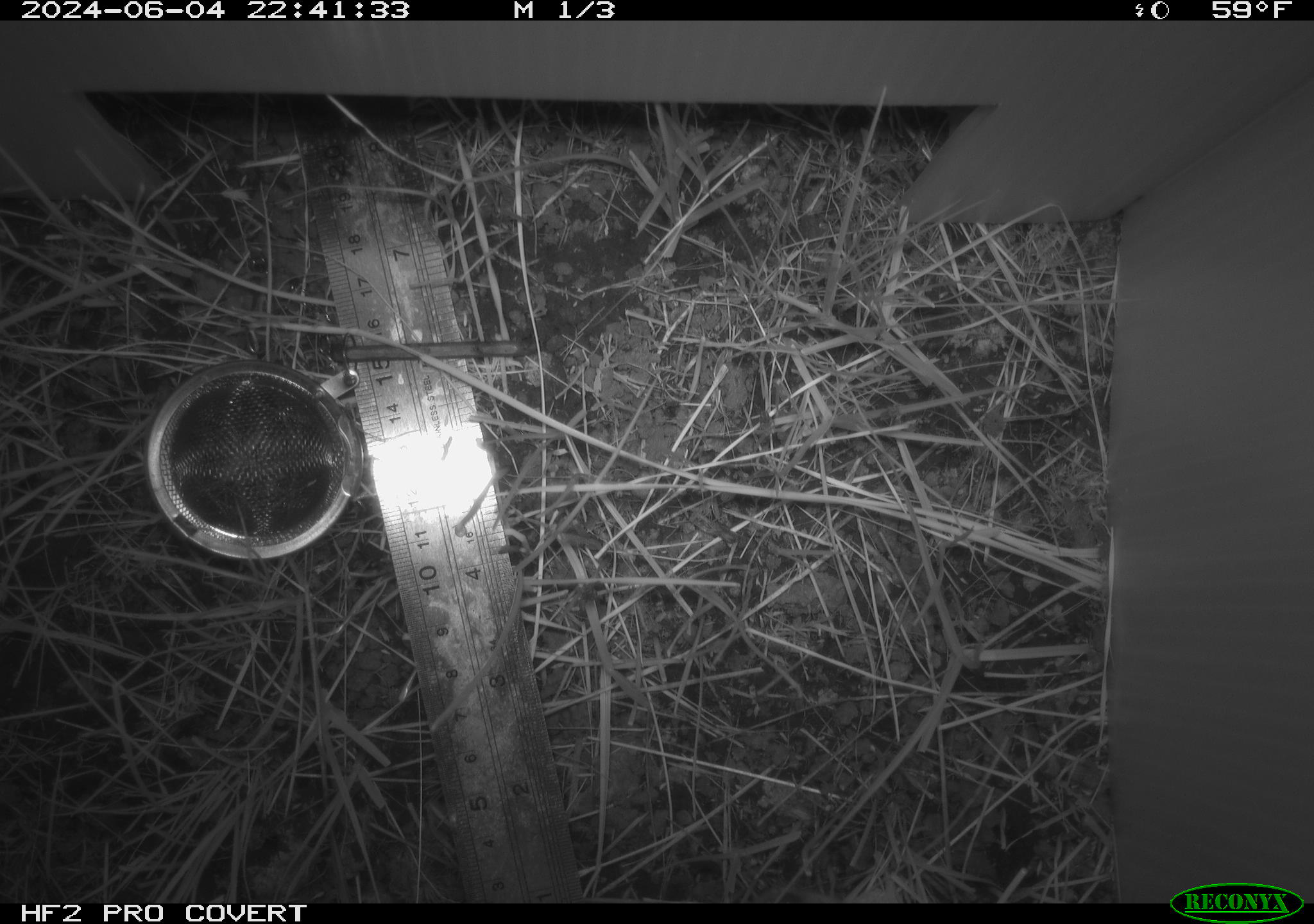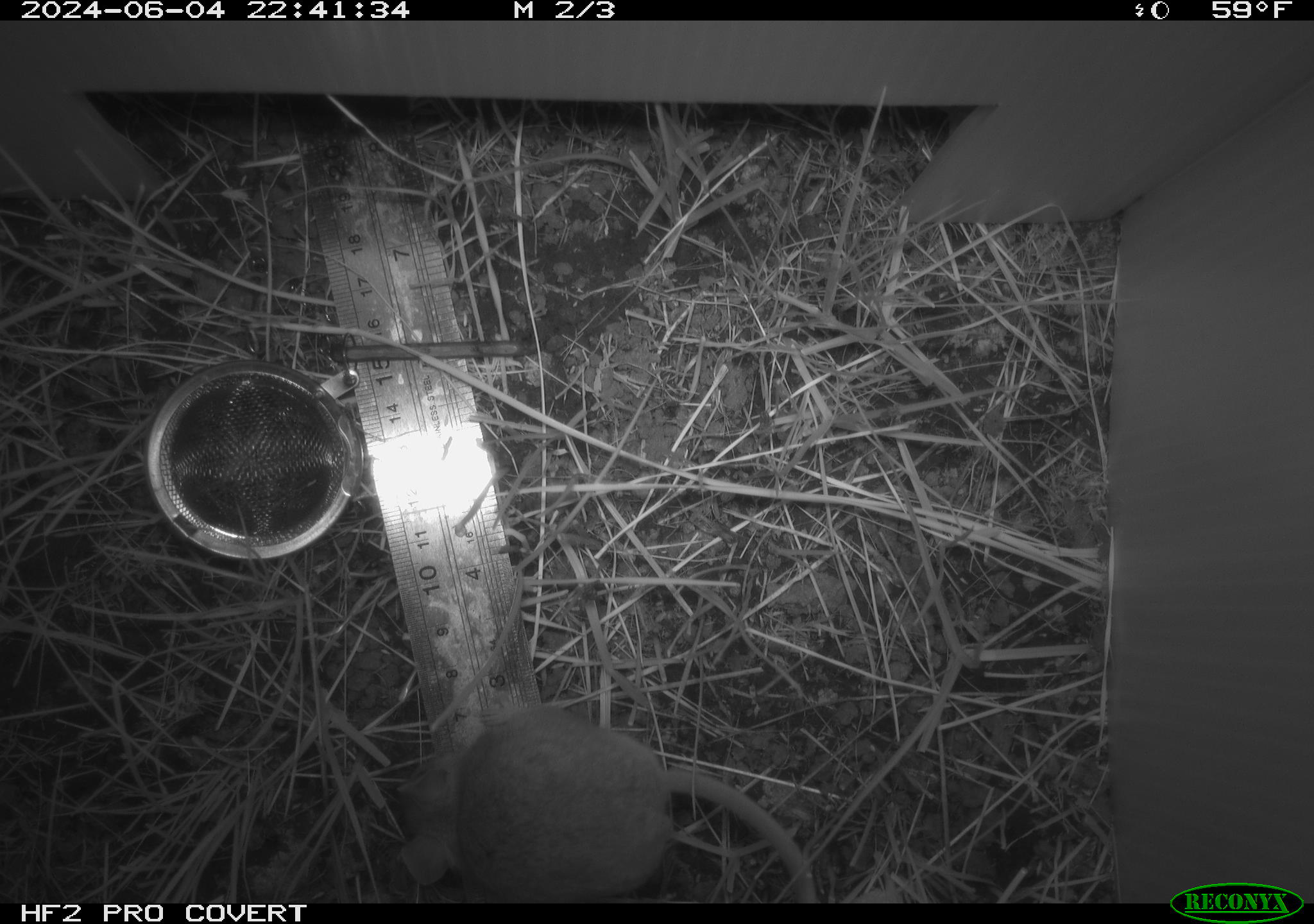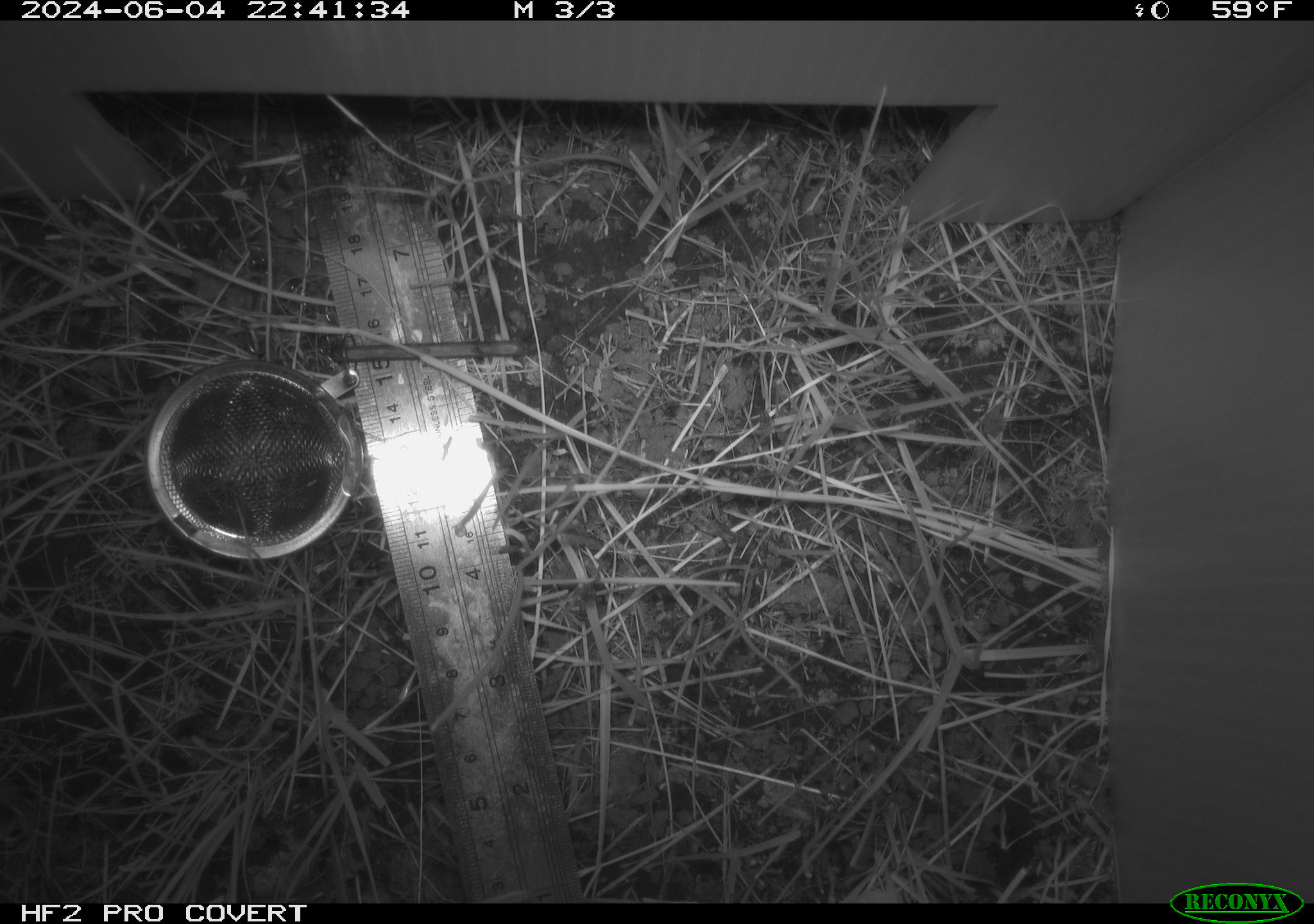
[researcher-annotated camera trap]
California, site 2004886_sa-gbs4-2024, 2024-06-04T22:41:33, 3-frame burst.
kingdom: Animalia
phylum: Chordata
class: Mammalia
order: Rodentia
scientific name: Rodentia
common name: mouse species